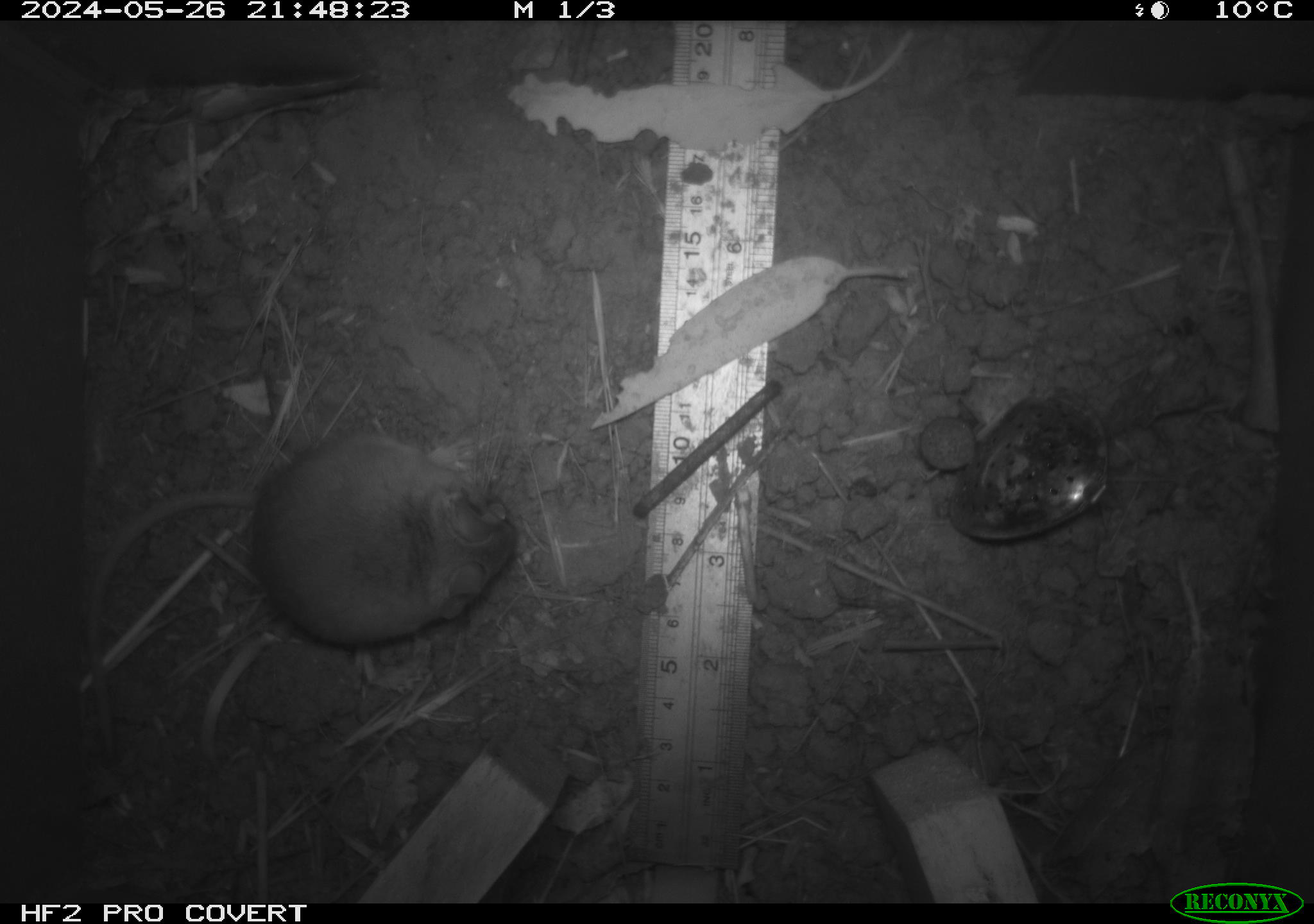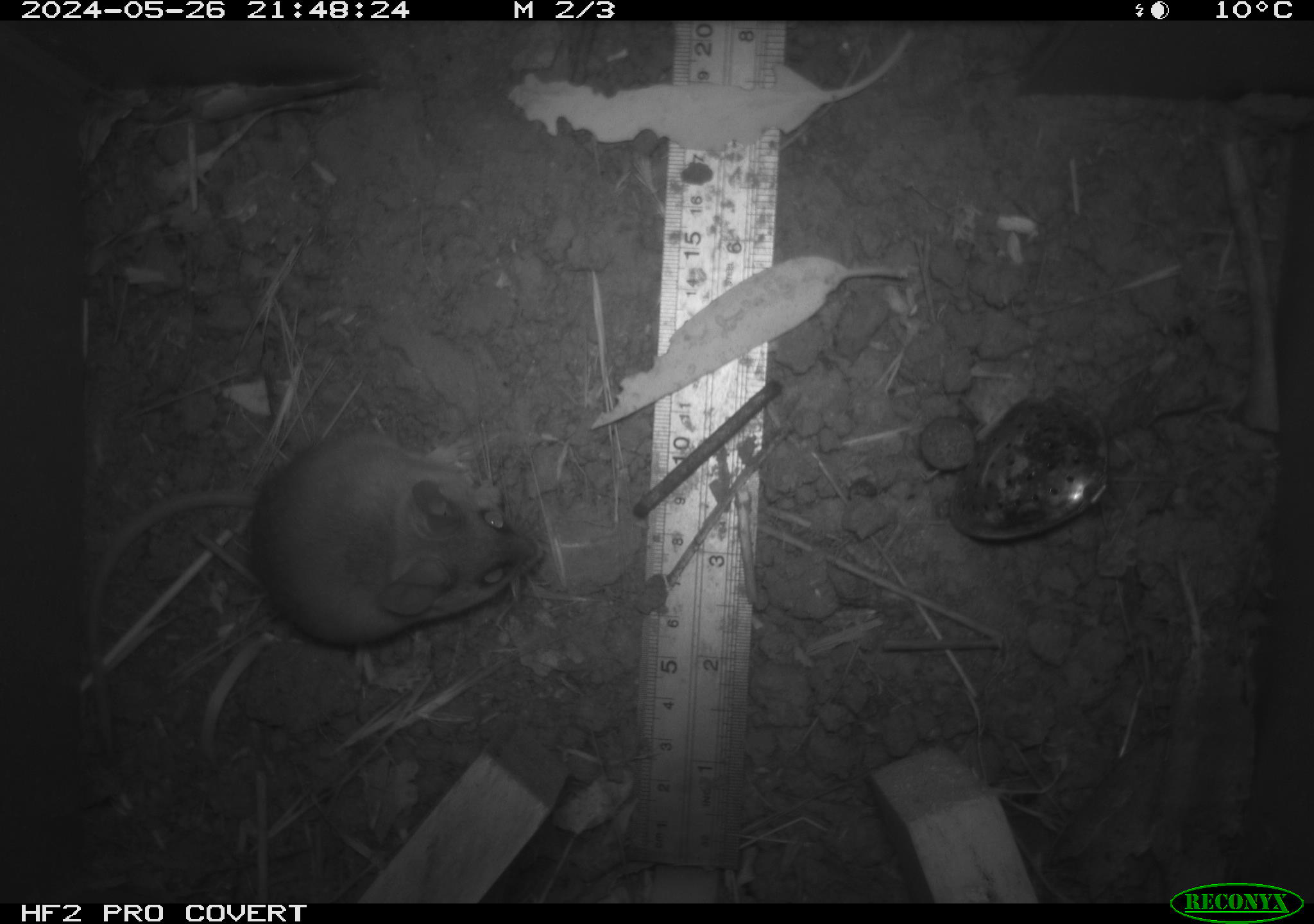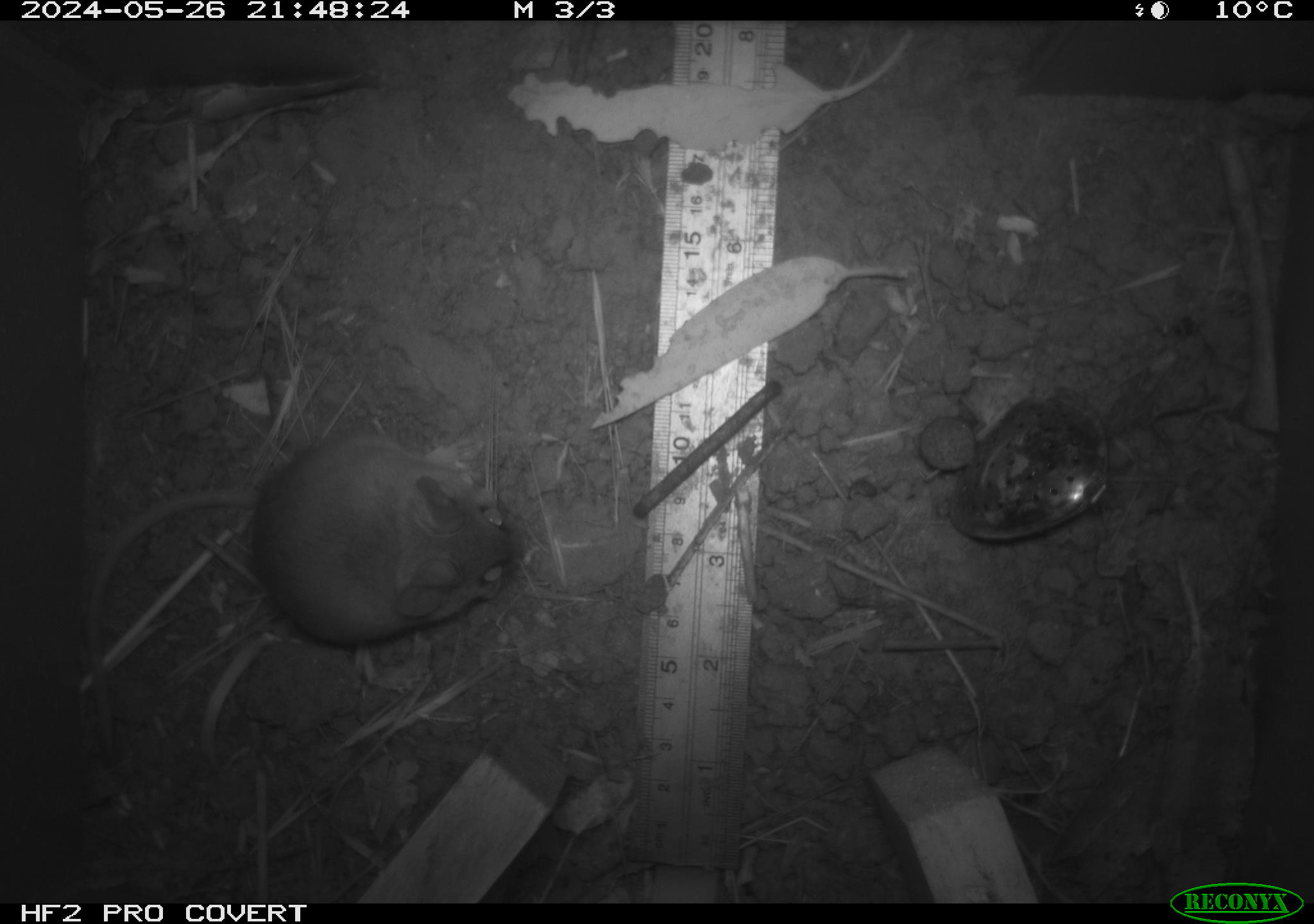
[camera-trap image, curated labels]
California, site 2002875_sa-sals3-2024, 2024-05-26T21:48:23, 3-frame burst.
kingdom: Animalia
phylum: Chordata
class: Mammalia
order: Rodentia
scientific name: Rodentia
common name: mouse species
Mouse species (Rodentia).